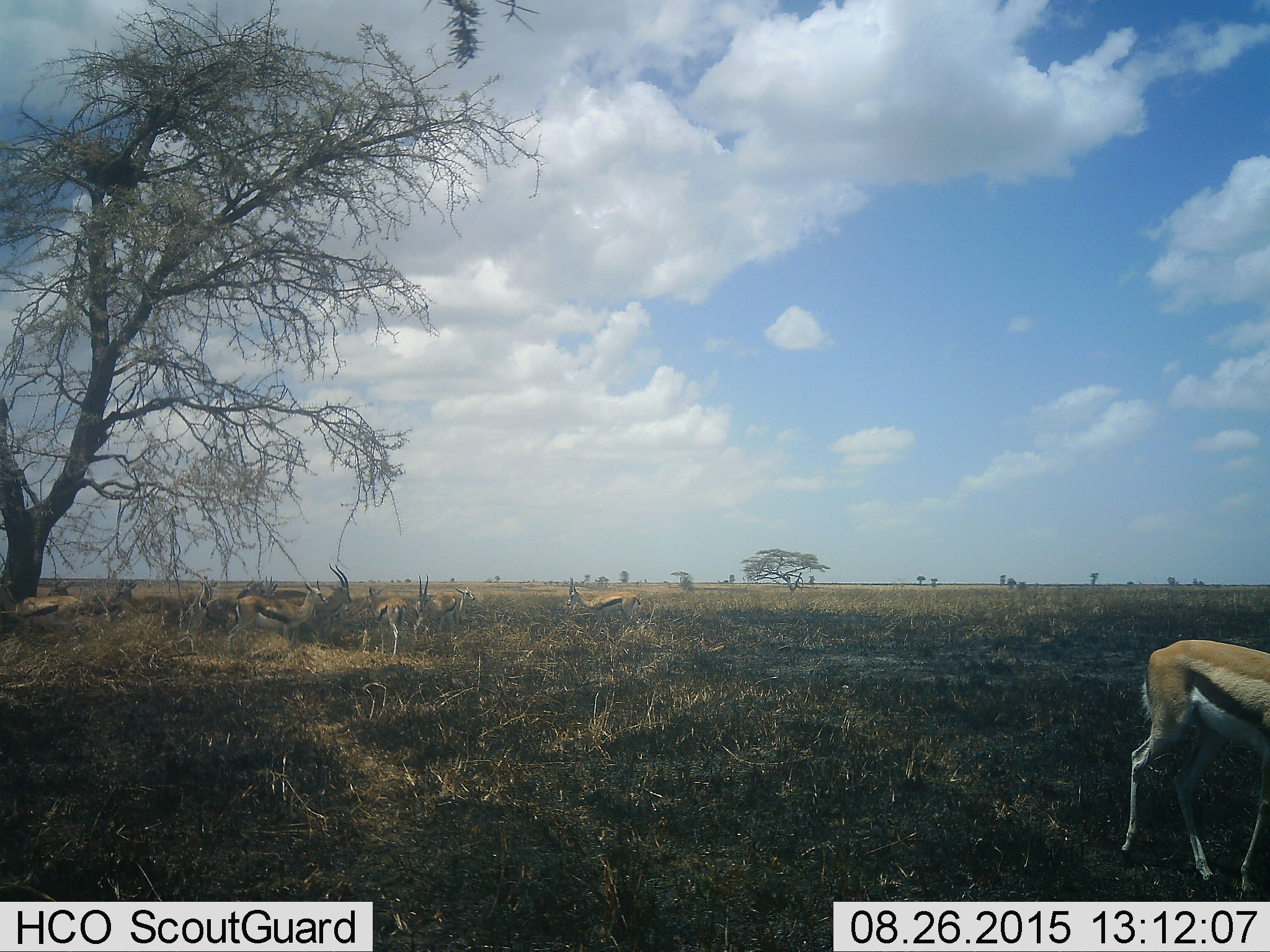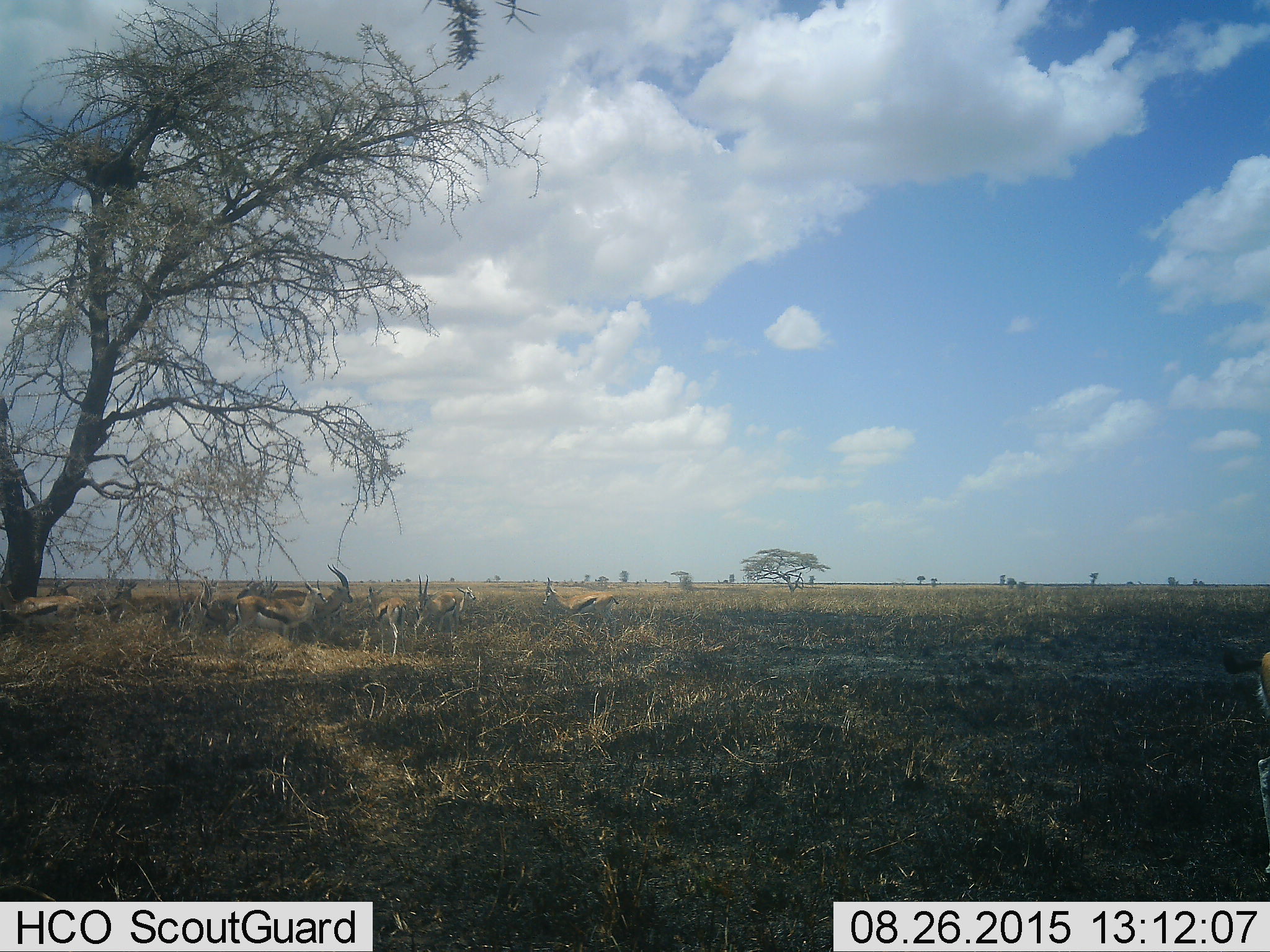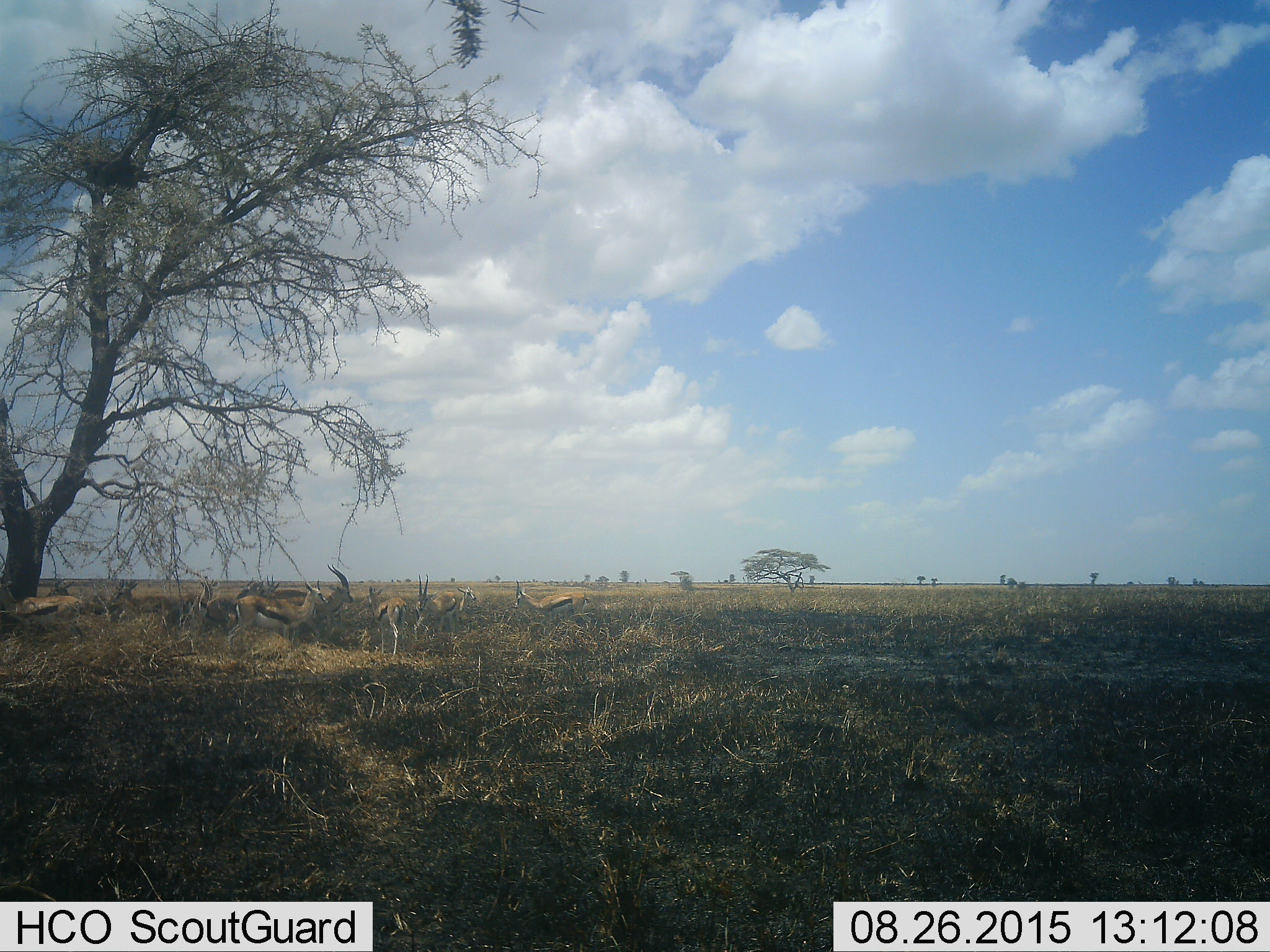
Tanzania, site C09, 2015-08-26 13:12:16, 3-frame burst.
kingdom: Animalia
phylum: Chordata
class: Mammalia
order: Artiodactyla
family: Bovidae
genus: Eudorcas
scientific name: Eudorcas thomsonii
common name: thomson's gazelle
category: gazellethomsons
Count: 11-50.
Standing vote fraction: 92%.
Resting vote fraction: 38%.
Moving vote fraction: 77%.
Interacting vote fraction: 23%.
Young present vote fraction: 31%.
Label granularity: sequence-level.